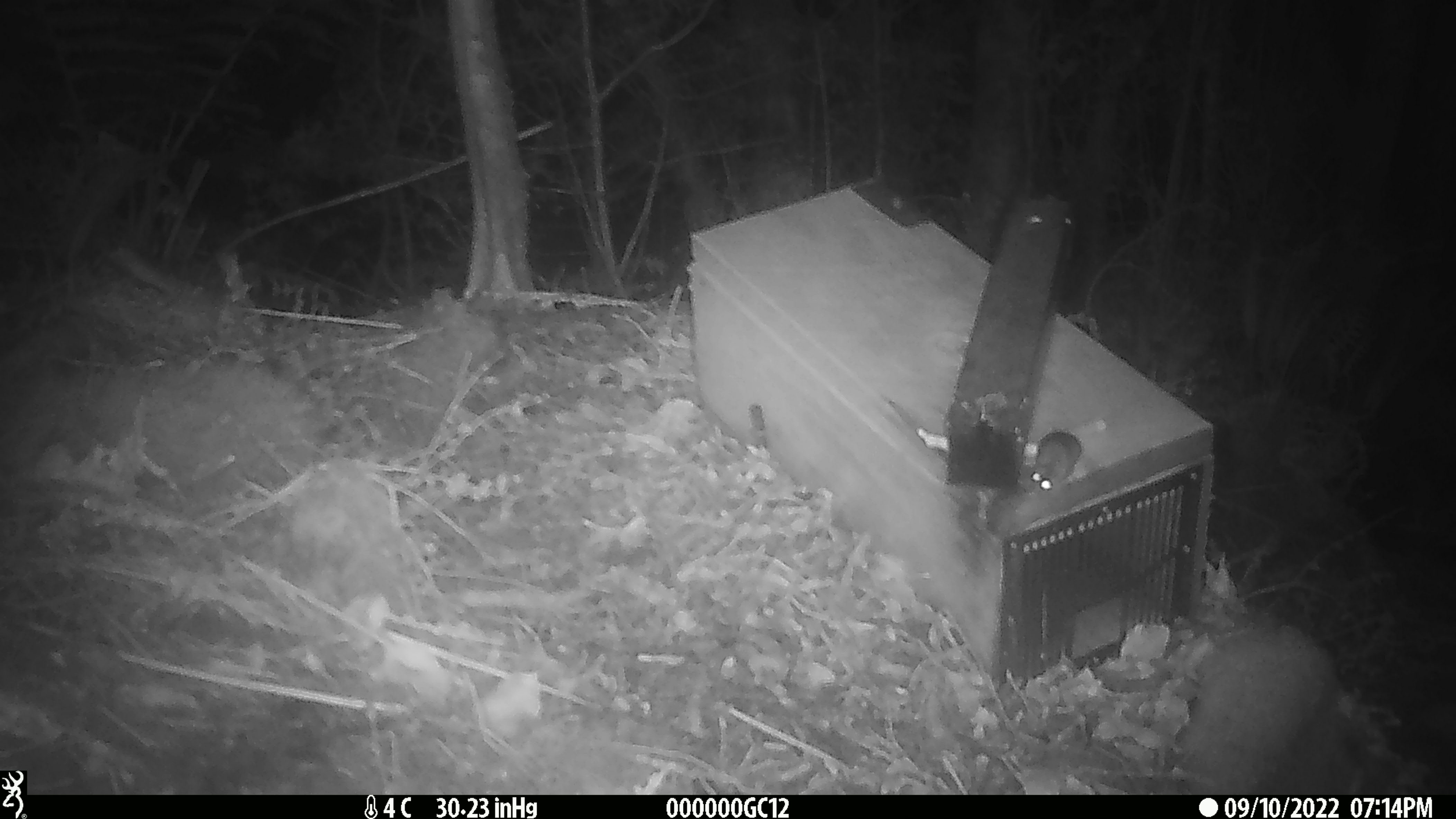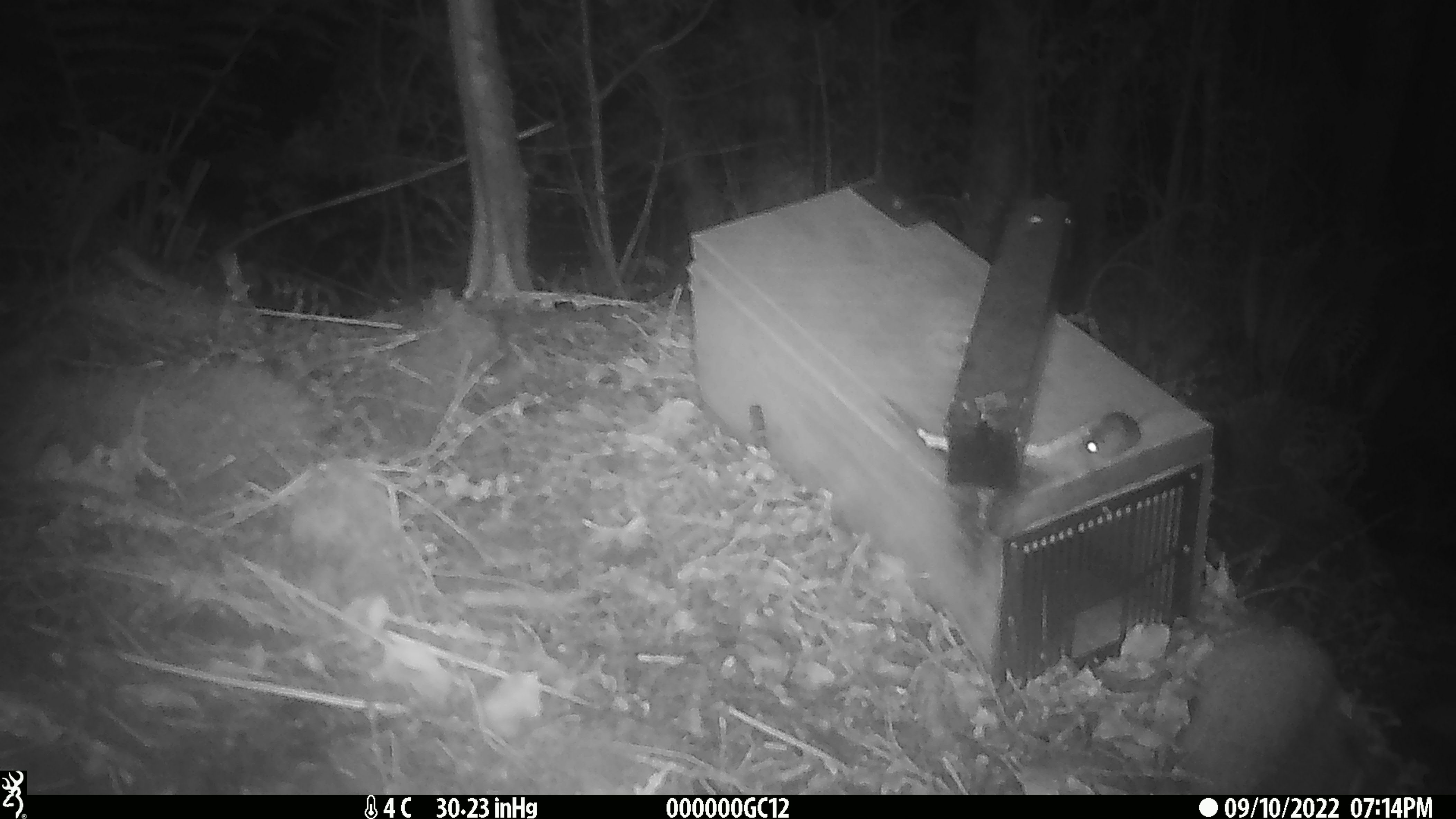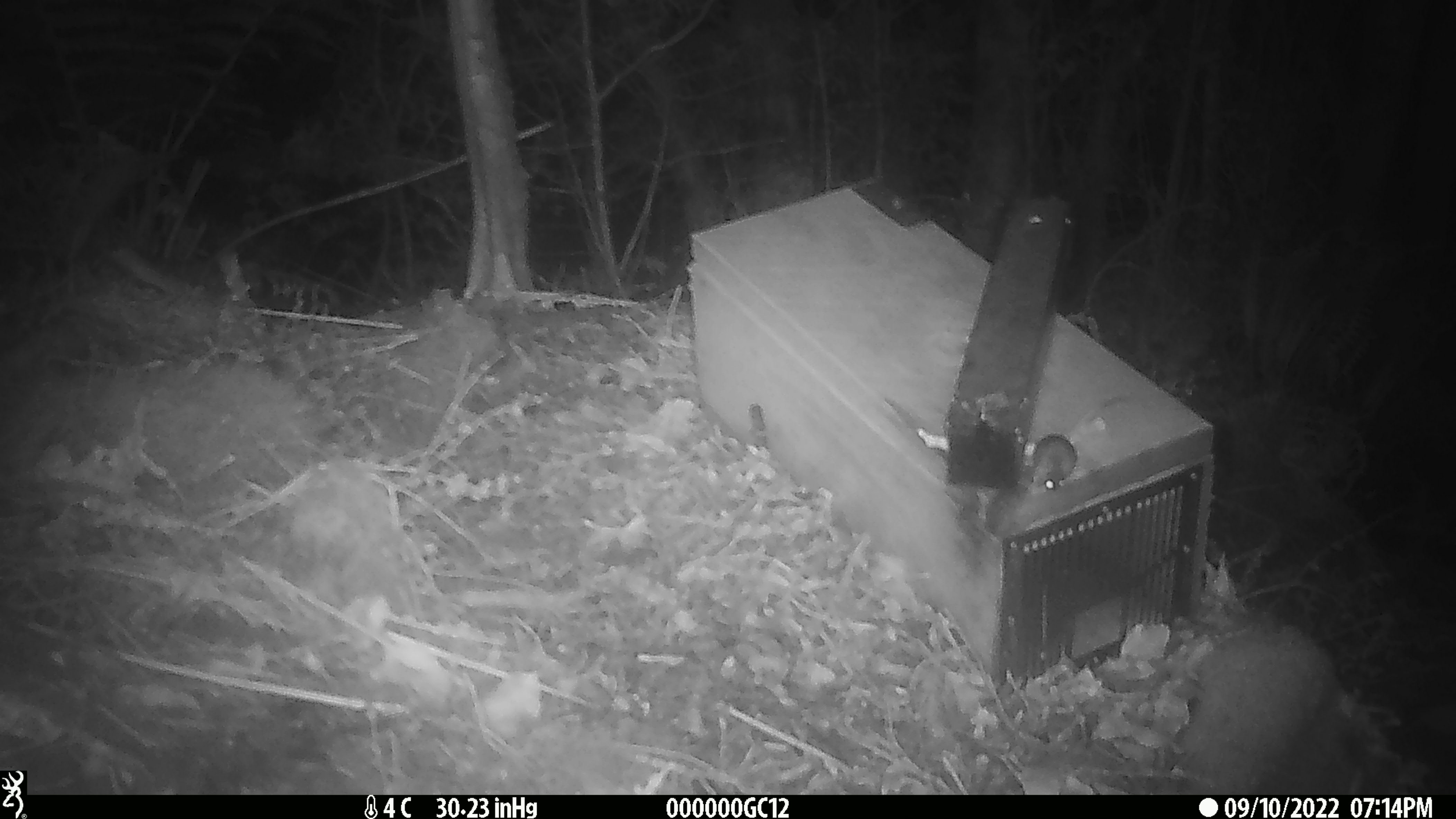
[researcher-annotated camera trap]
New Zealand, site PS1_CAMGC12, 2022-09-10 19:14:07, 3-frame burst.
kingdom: Animalia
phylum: Chordata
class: Mammalia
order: Rodentia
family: Muridae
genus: Mus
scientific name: Mus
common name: mouse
Mouse (Mus).